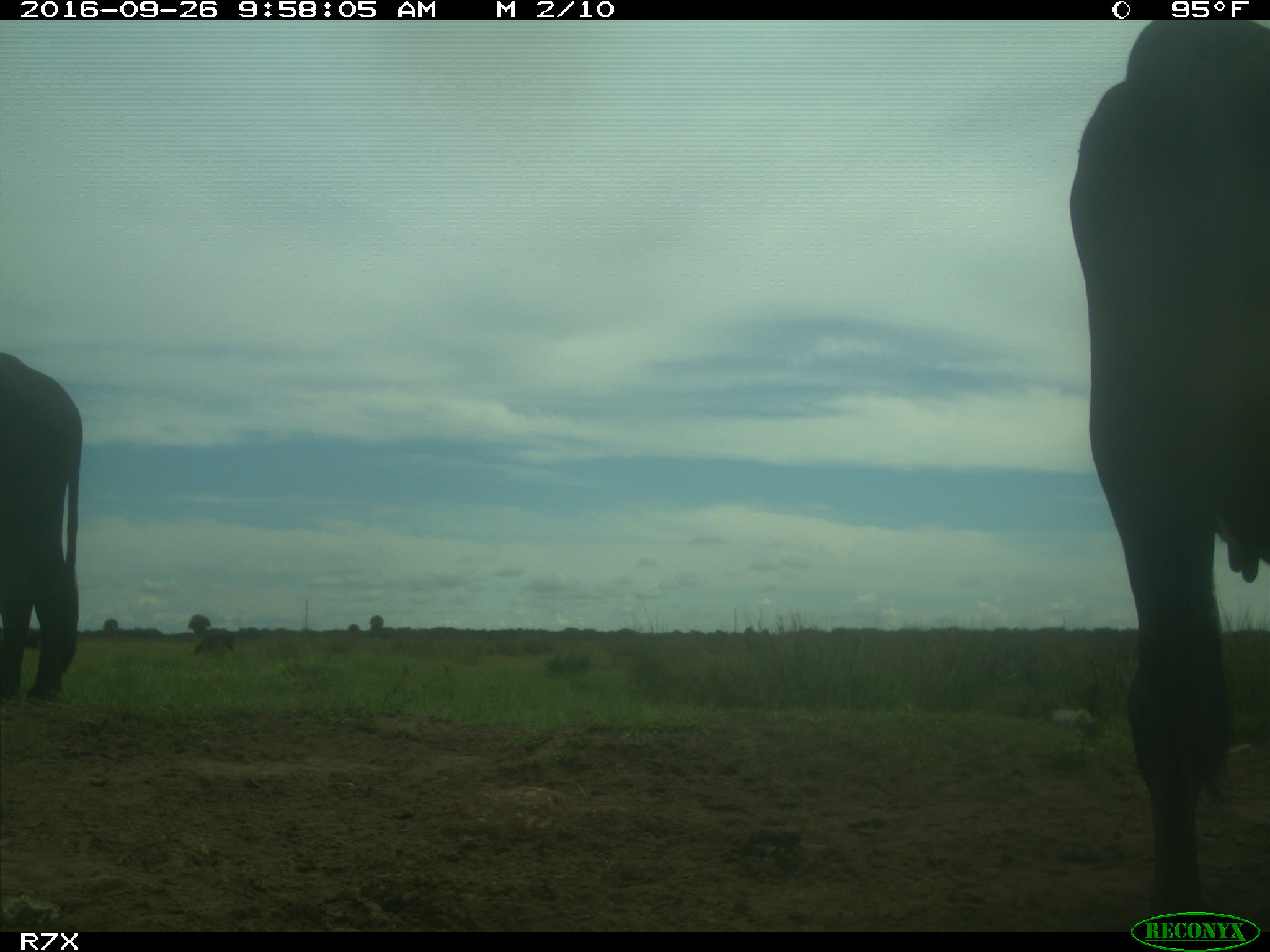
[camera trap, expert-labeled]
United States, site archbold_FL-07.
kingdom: Animalia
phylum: Chordata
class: Mammalia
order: Artiodactyla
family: Bovidae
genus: Bos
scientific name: Bos taurus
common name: domestic cow